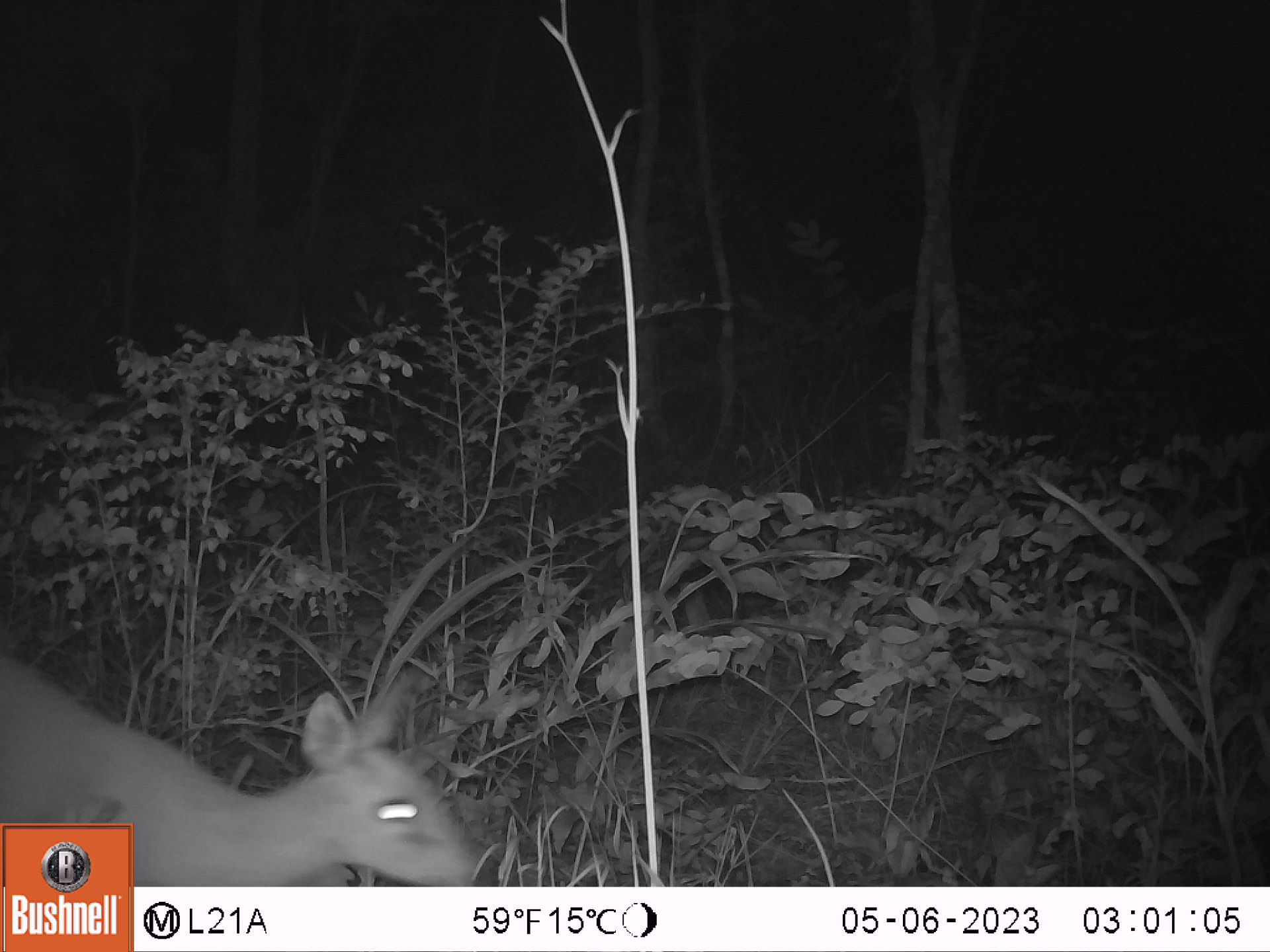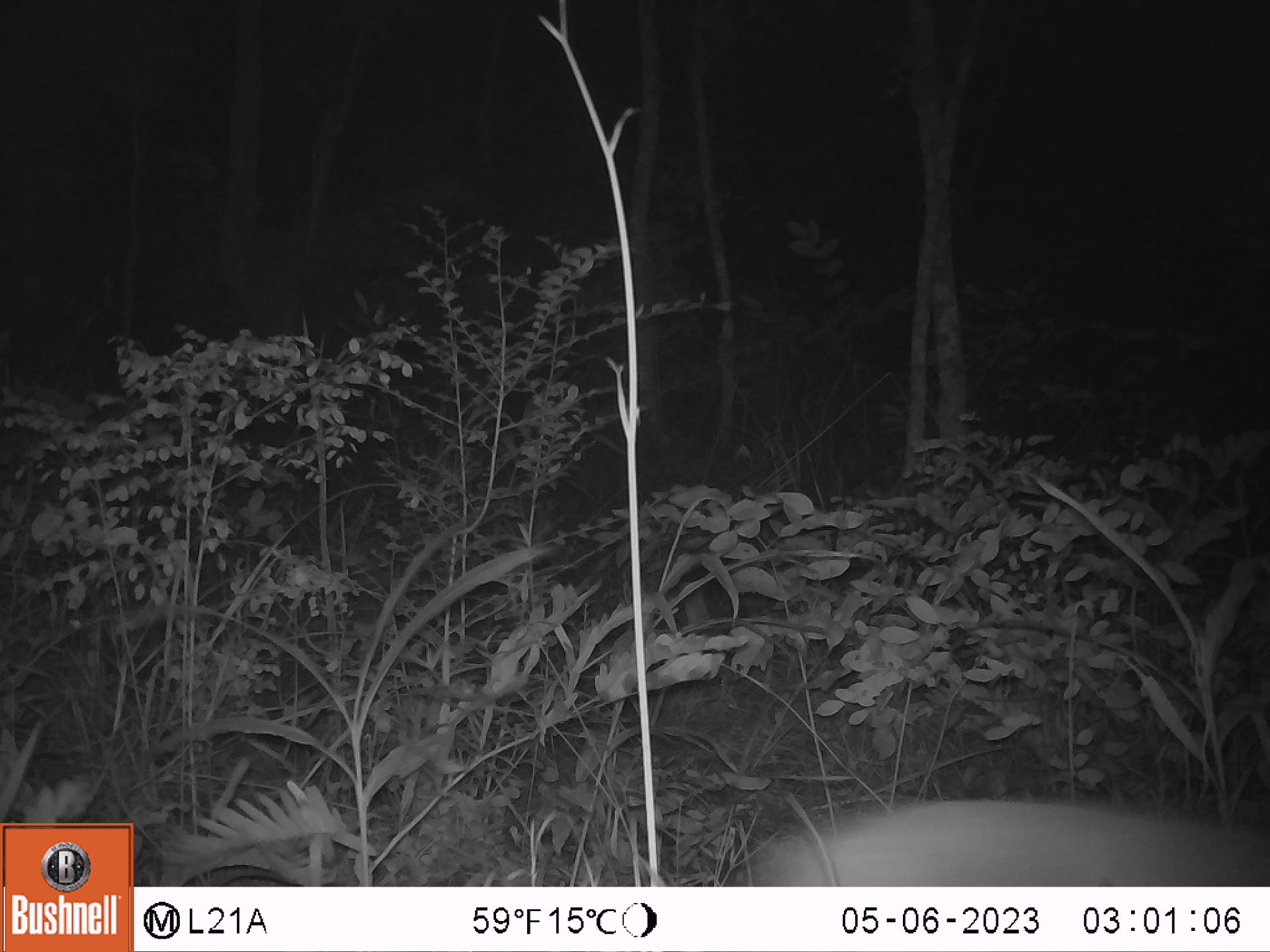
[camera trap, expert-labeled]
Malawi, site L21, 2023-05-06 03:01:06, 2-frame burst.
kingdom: Animalia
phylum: Chordata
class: Mammalia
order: Artiodactyla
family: Bovidae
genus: Sylvicapra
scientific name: Sylvicapra grimmia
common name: common duiker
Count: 1.